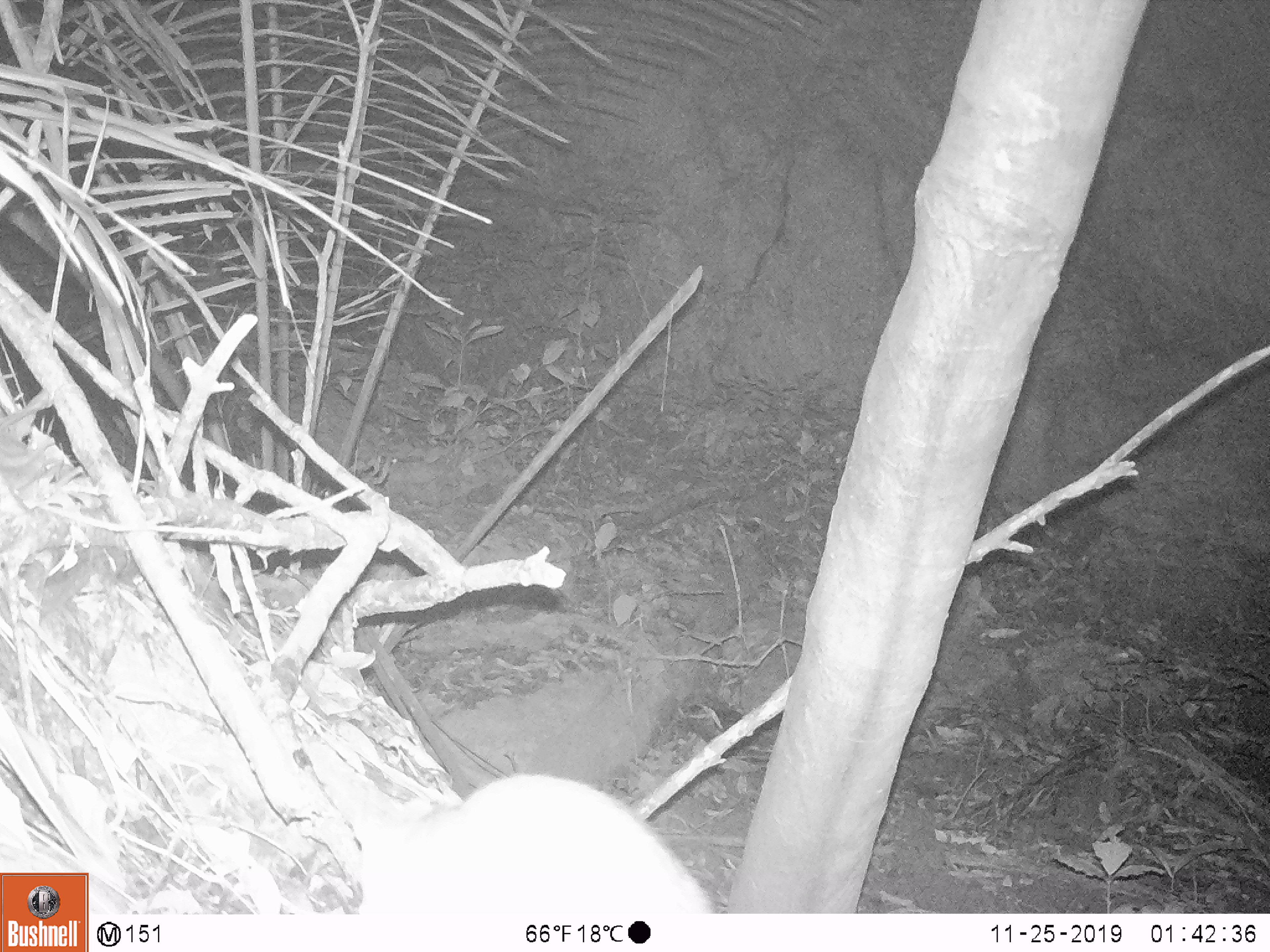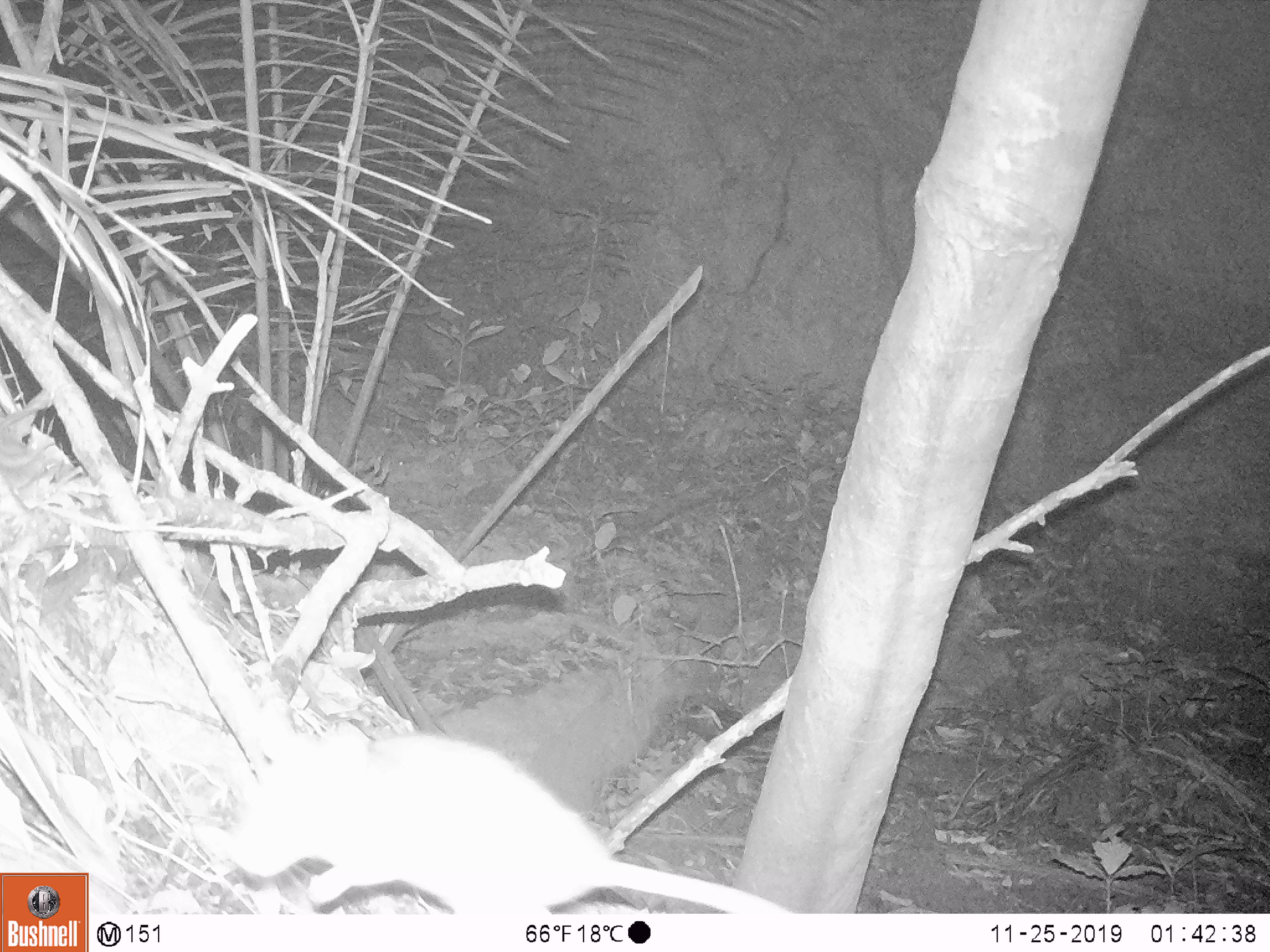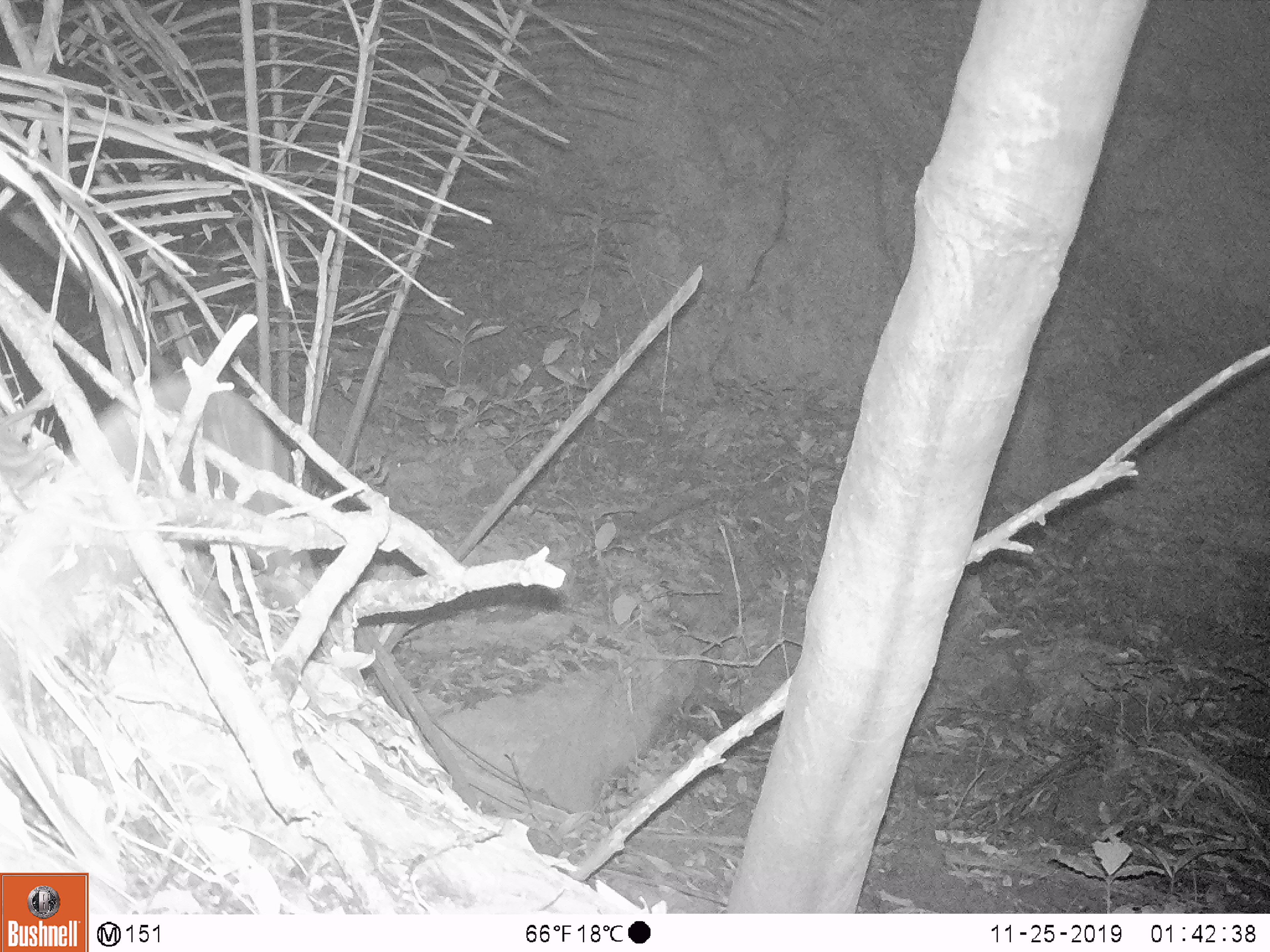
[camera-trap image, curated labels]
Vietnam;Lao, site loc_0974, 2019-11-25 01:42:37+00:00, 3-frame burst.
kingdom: Animalia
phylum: Chordata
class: Mammalia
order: Rodentia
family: Muridae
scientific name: Muridae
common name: old-world mice and rats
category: unidentified murid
Unidentified murid (old-world mice and rats) (Muridae). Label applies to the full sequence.